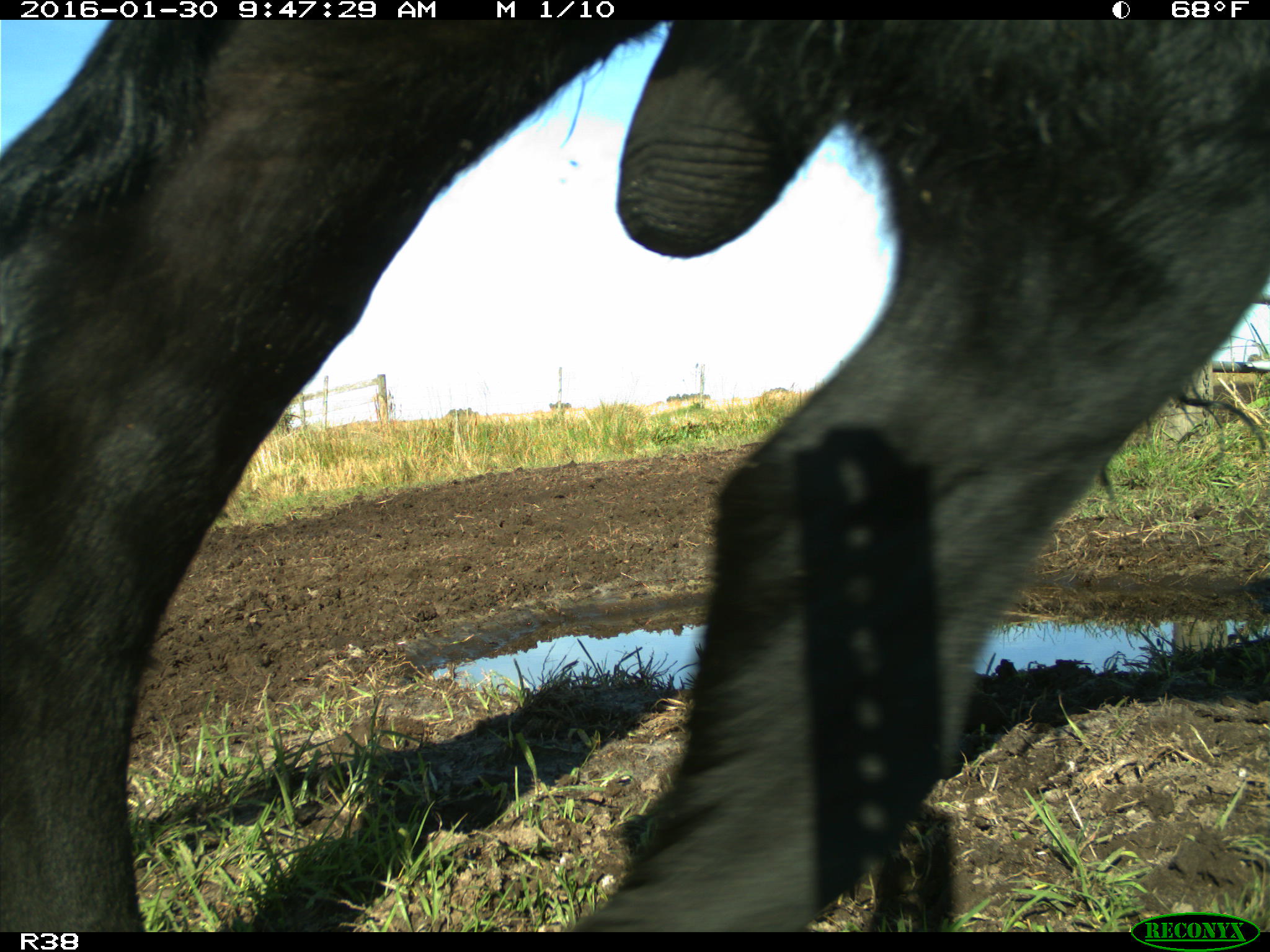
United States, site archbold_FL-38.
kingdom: Animalia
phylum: Chordata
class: Mammalia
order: Artiodactyla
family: Bovidae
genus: Bos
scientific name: Bos taurus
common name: domestic cow